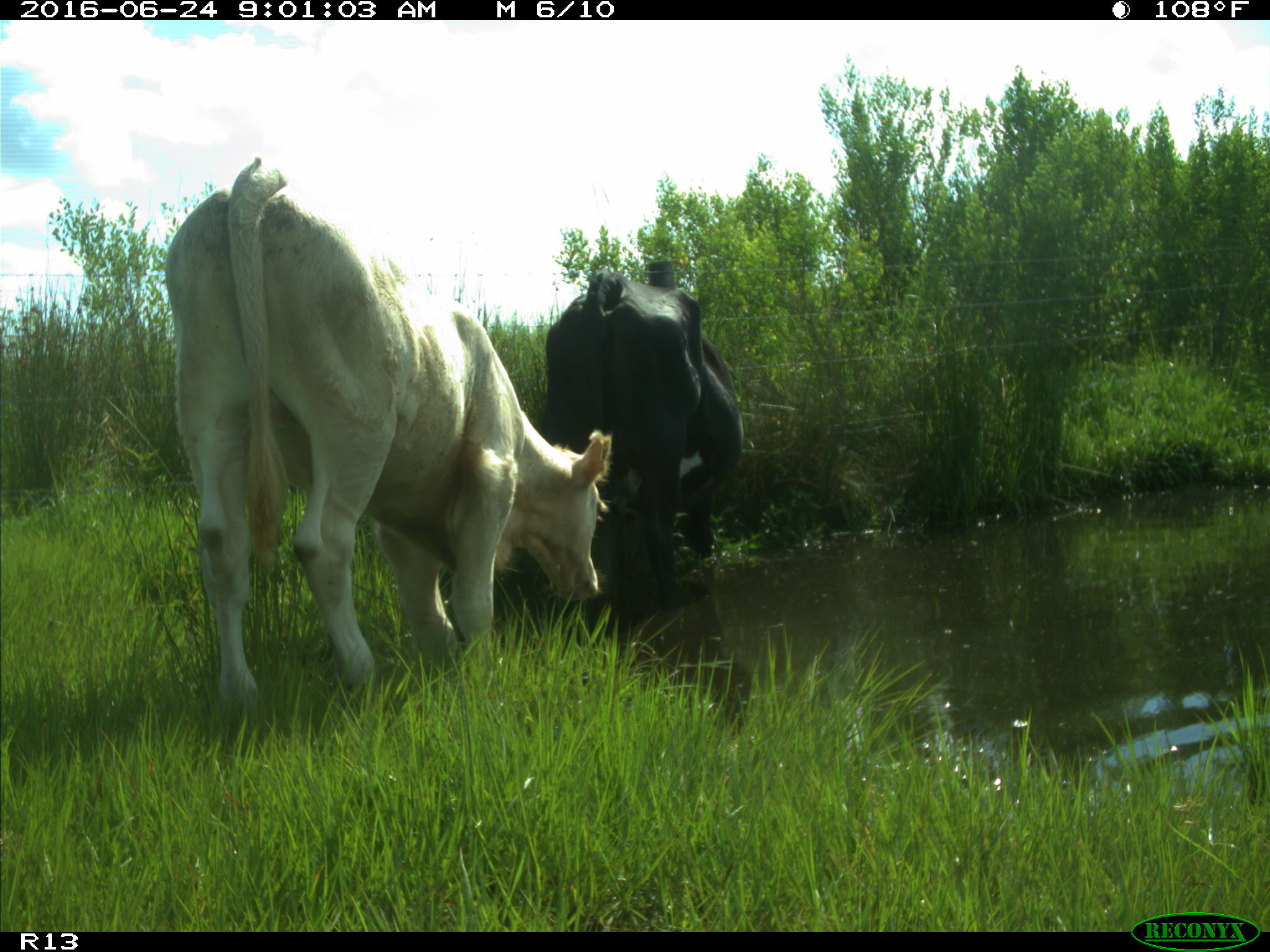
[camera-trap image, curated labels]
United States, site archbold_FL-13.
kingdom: Animalia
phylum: Chordata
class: Mammalia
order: Artiodactyla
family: Bovidae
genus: Bos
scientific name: Bos taurus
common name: domestic cow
Bos taurus (domestic cow).